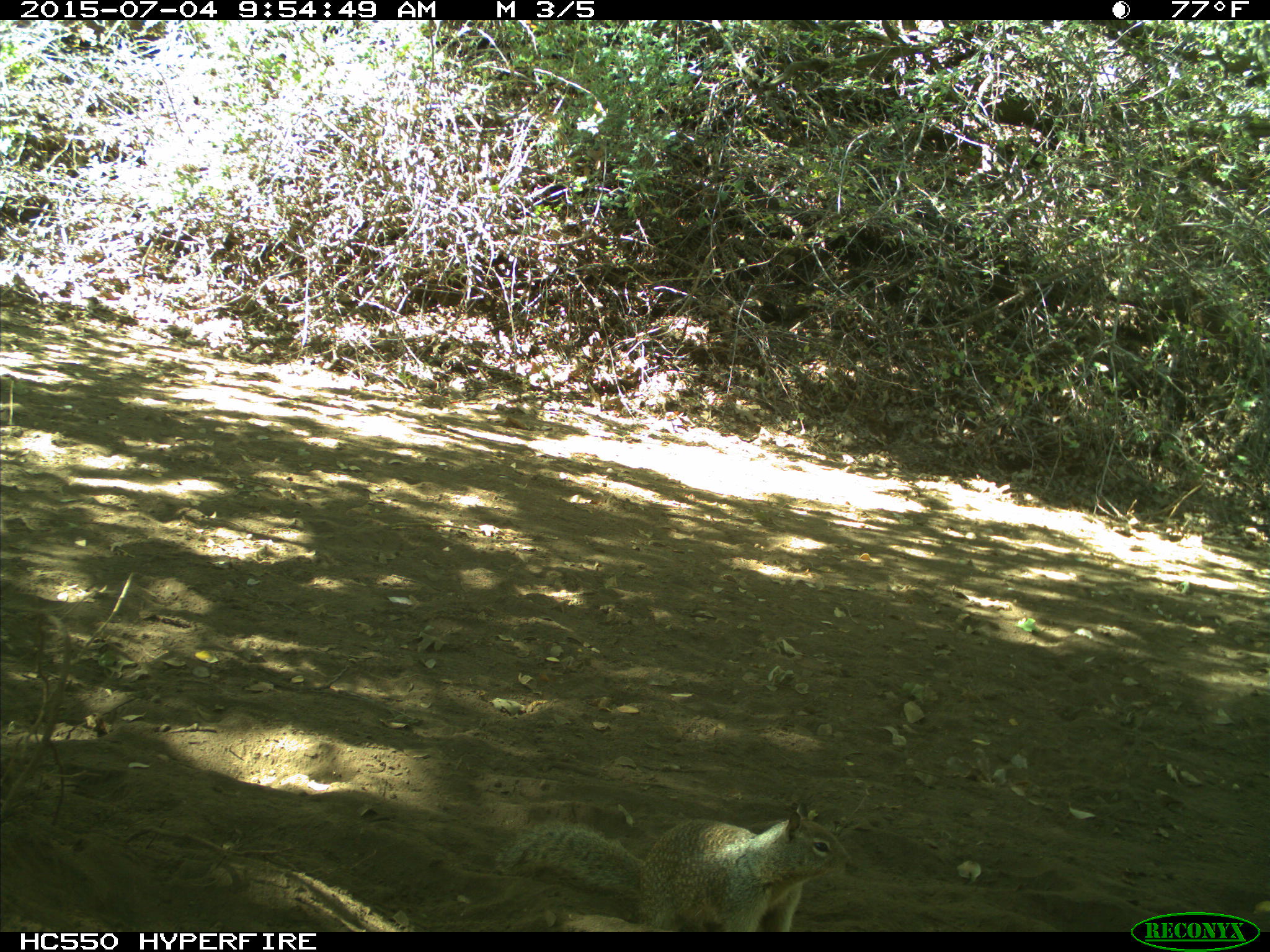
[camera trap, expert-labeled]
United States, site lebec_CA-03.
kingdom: Animalia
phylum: Chordata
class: Mammalia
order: Rodentia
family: Sciuridae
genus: Otospermophilus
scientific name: Otospermophilus beecheyi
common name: california ground squirrel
Otospermophilus beecheyi (california ground squirrel).